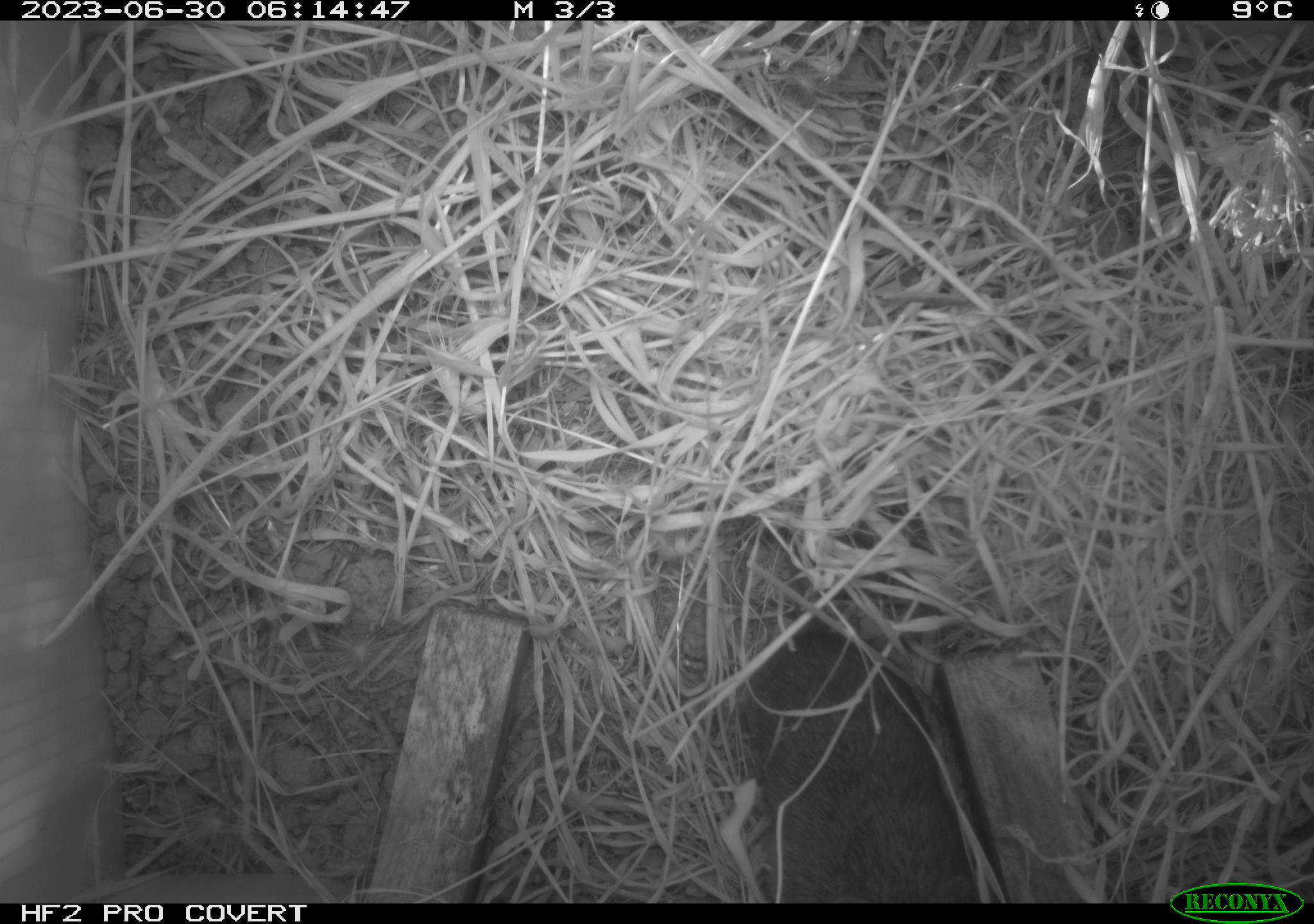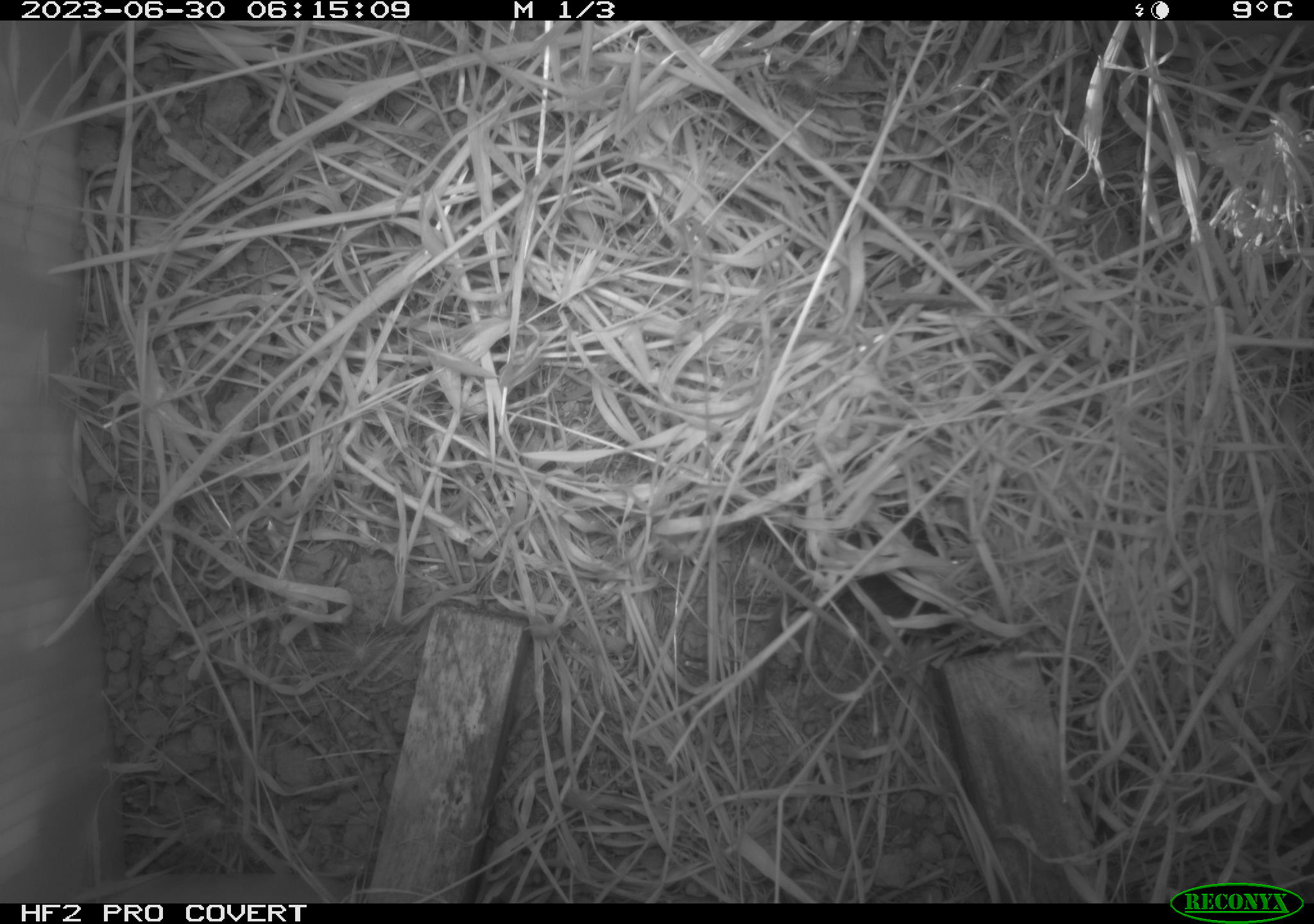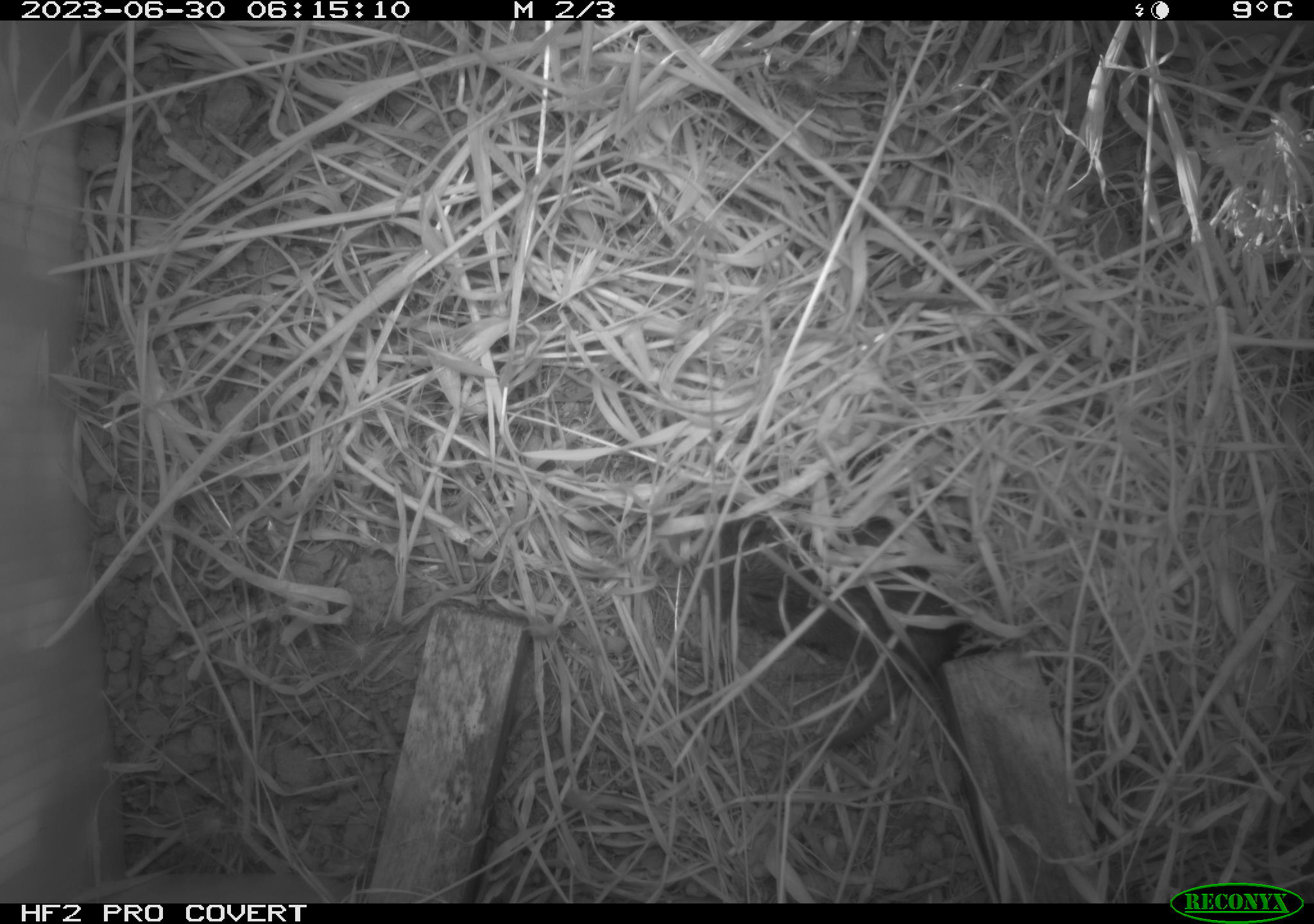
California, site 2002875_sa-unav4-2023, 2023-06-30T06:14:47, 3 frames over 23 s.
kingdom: Animalia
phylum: Chordata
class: Mammalia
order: Rodentia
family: Cricetidae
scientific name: Arvicolinae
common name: voles, lemmings, and muskrats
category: arvicolinae subfamily